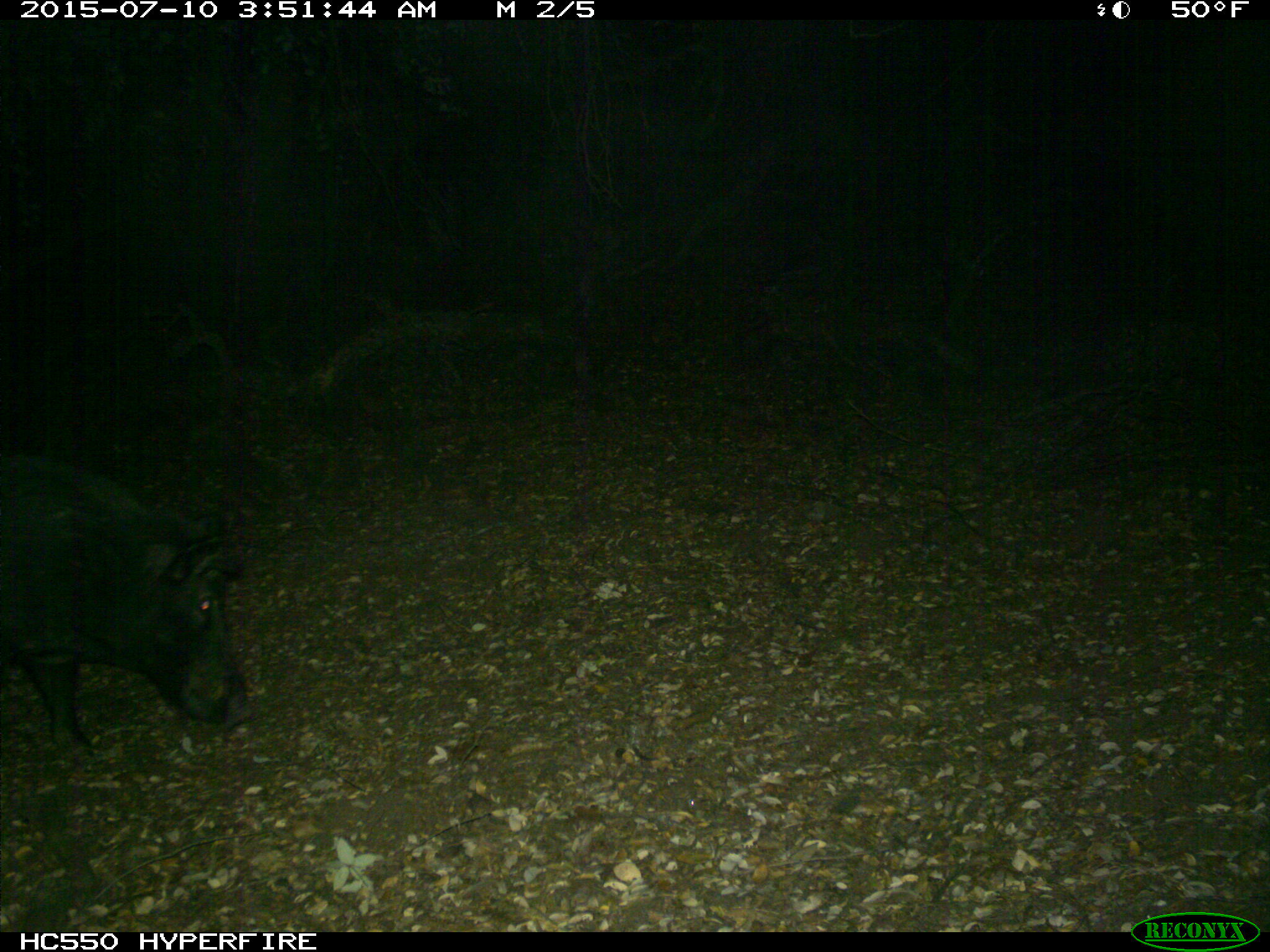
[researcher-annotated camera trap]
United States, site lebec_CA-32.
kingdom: Animalia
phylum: Chordata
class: Mammalia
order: Artiodactyla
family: Suidae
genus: Sus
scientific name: Sus scrofa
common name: wild boar